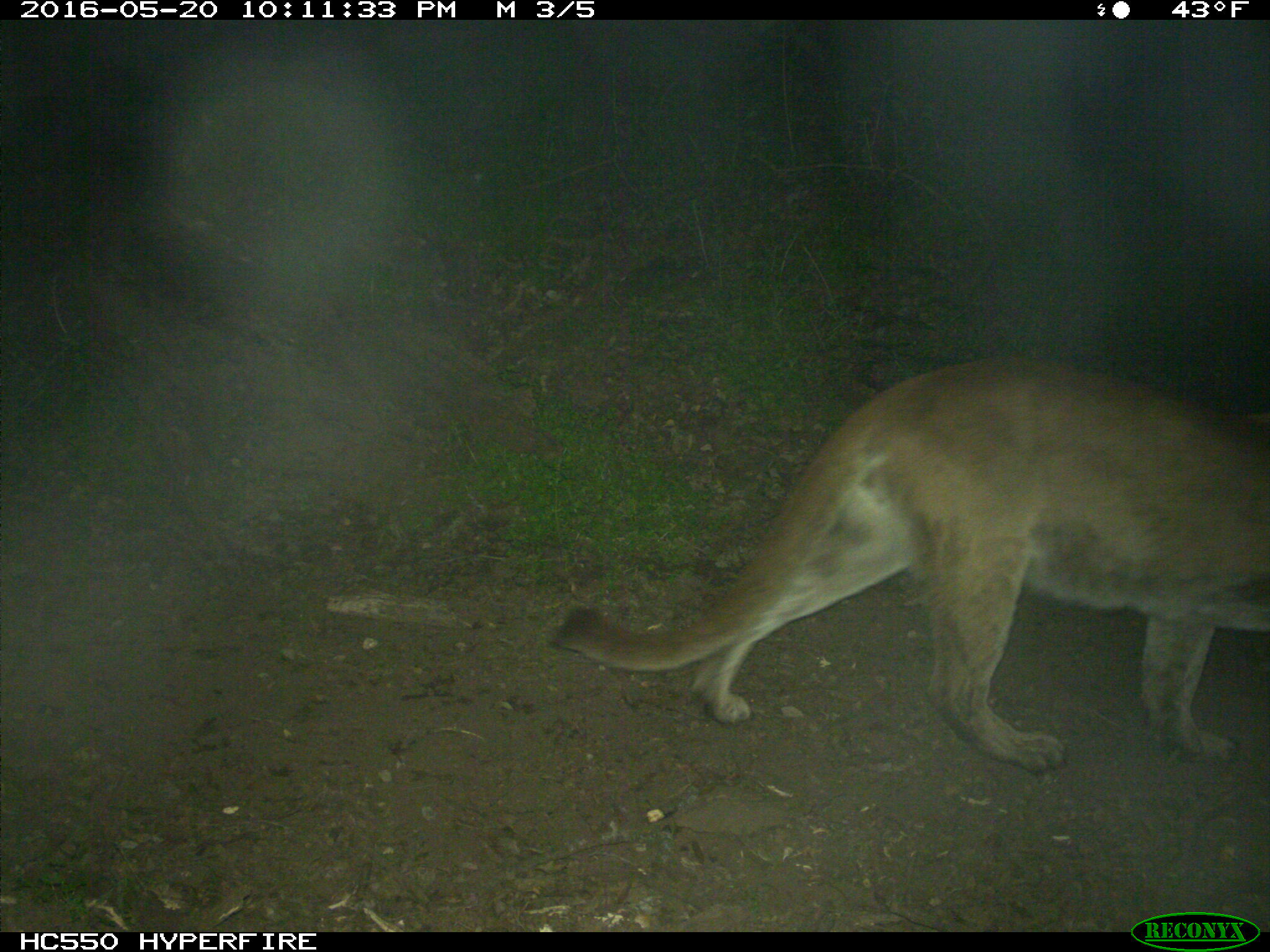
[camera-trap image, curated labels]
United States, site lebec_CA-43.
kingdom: Animalia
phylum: Chordata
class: Mammalia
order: Carnivora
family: Felidae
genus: Puma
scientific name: Puma concolor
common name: mountain lion